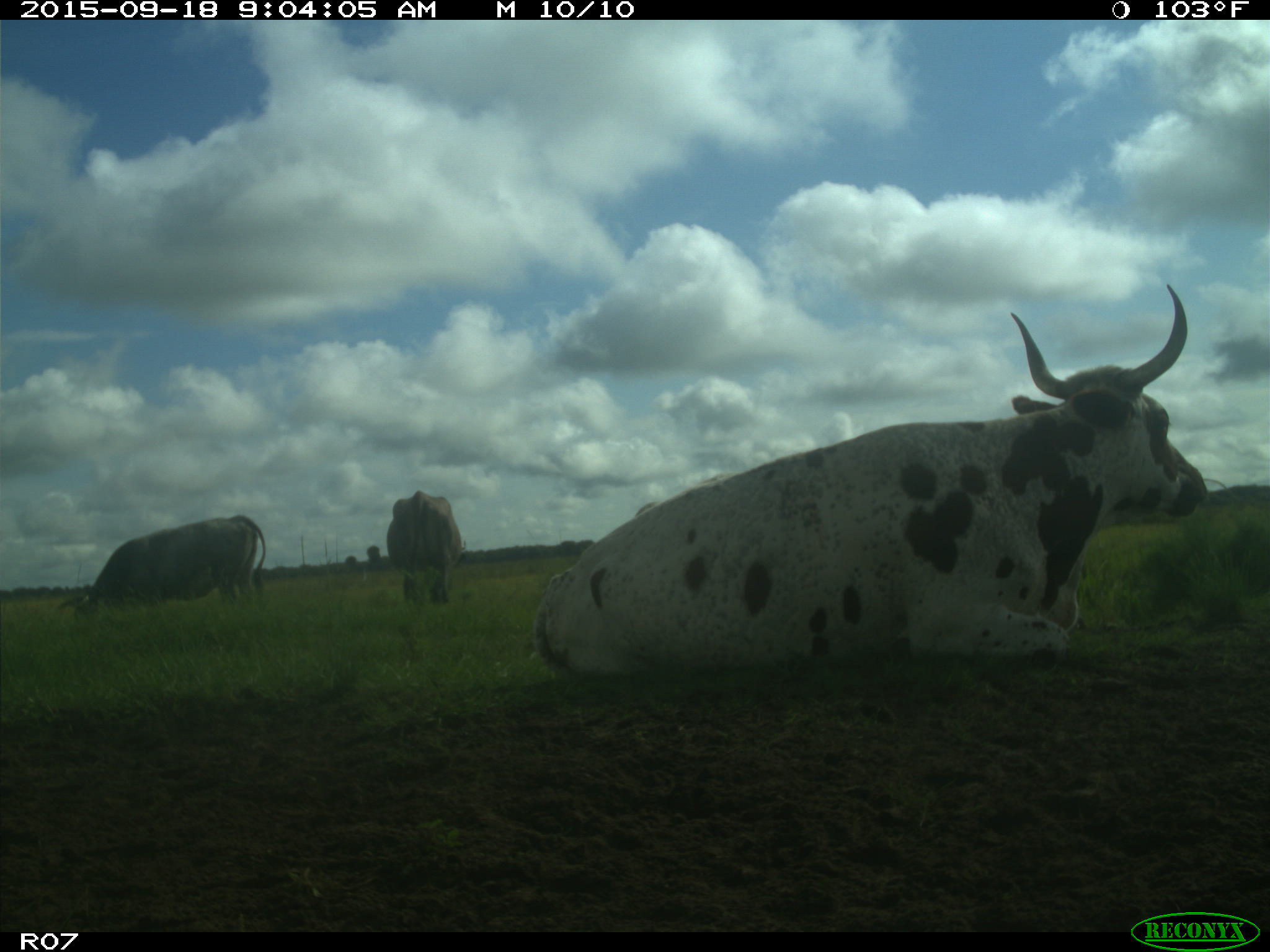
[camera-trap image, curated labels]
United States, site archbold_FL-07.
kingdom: Animalia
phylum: Chordata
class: Mammalia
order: Artiodactyla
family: Bovidae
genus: Bos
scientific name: Bos taurus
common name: domestic cow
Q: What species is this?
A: Bos taurus (domestic cow).